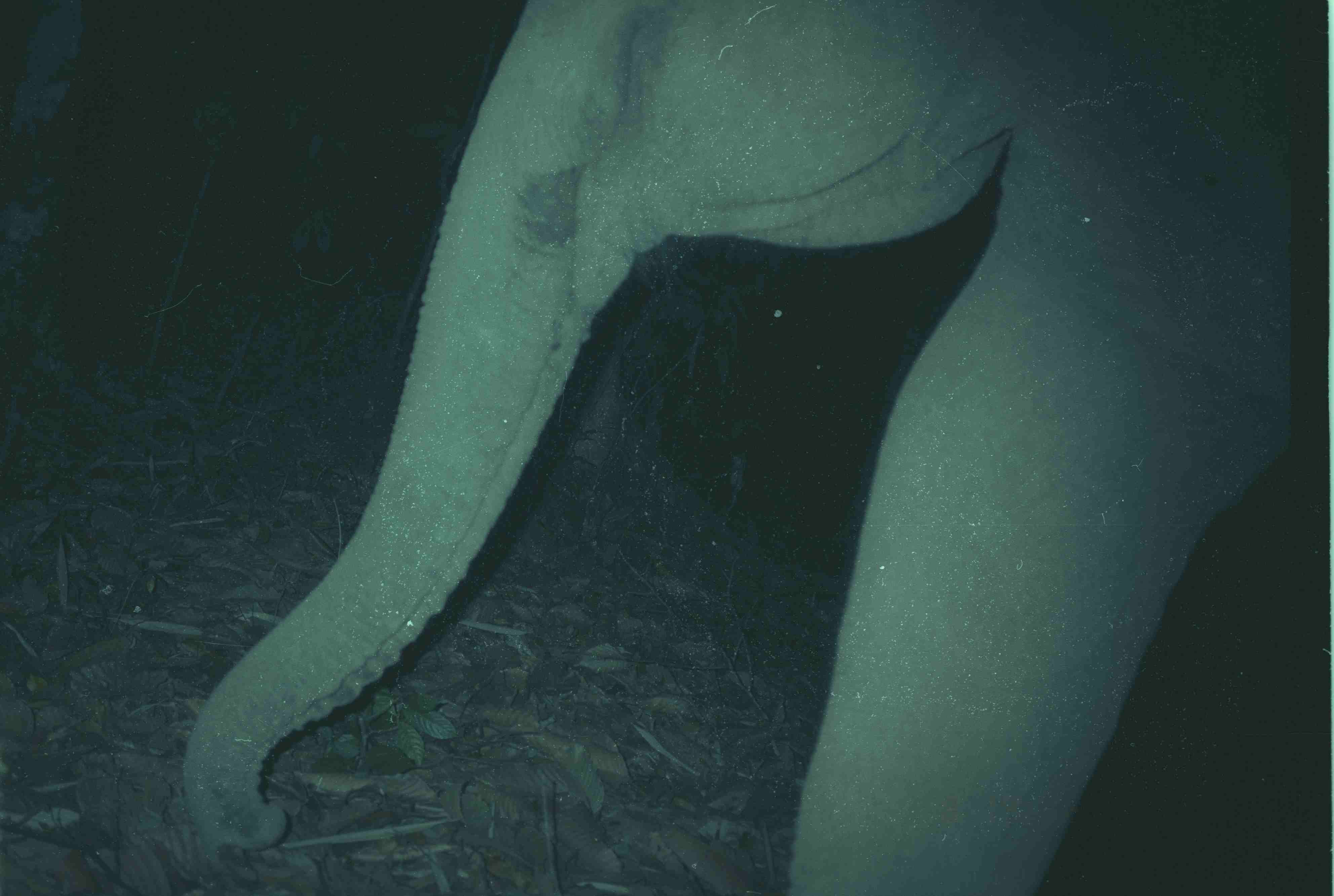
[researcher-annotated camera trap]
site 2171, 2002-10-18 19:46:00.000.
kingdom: Animalia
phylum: Chordata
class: Mammalia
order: Proboscidea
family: Elephantidae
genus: Elephas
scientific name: Elephas maximus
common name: asian elephant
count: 1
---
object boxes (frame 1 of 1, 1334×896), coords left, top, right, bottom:
elephas maximus: 180, 0, 1329, 894